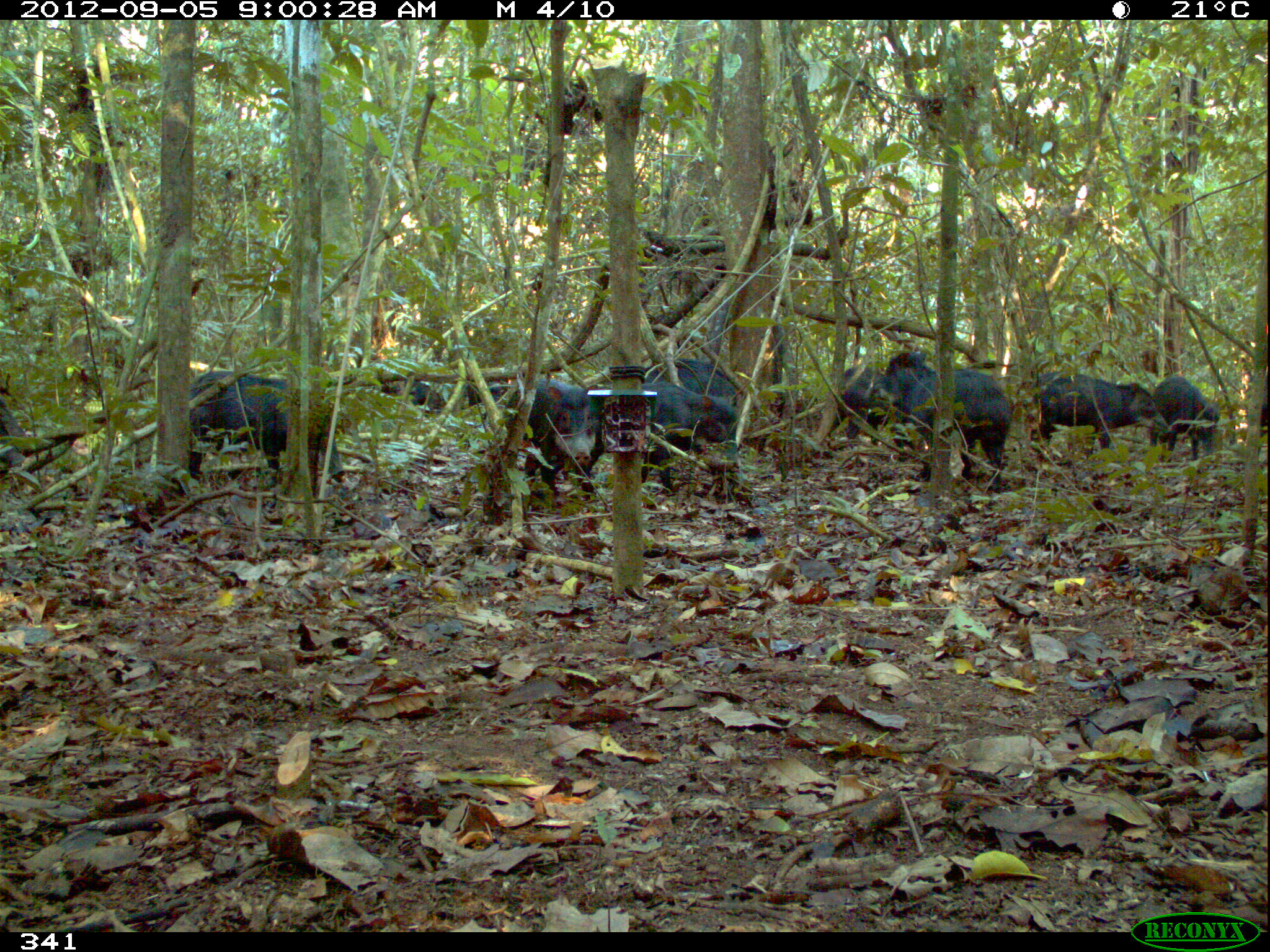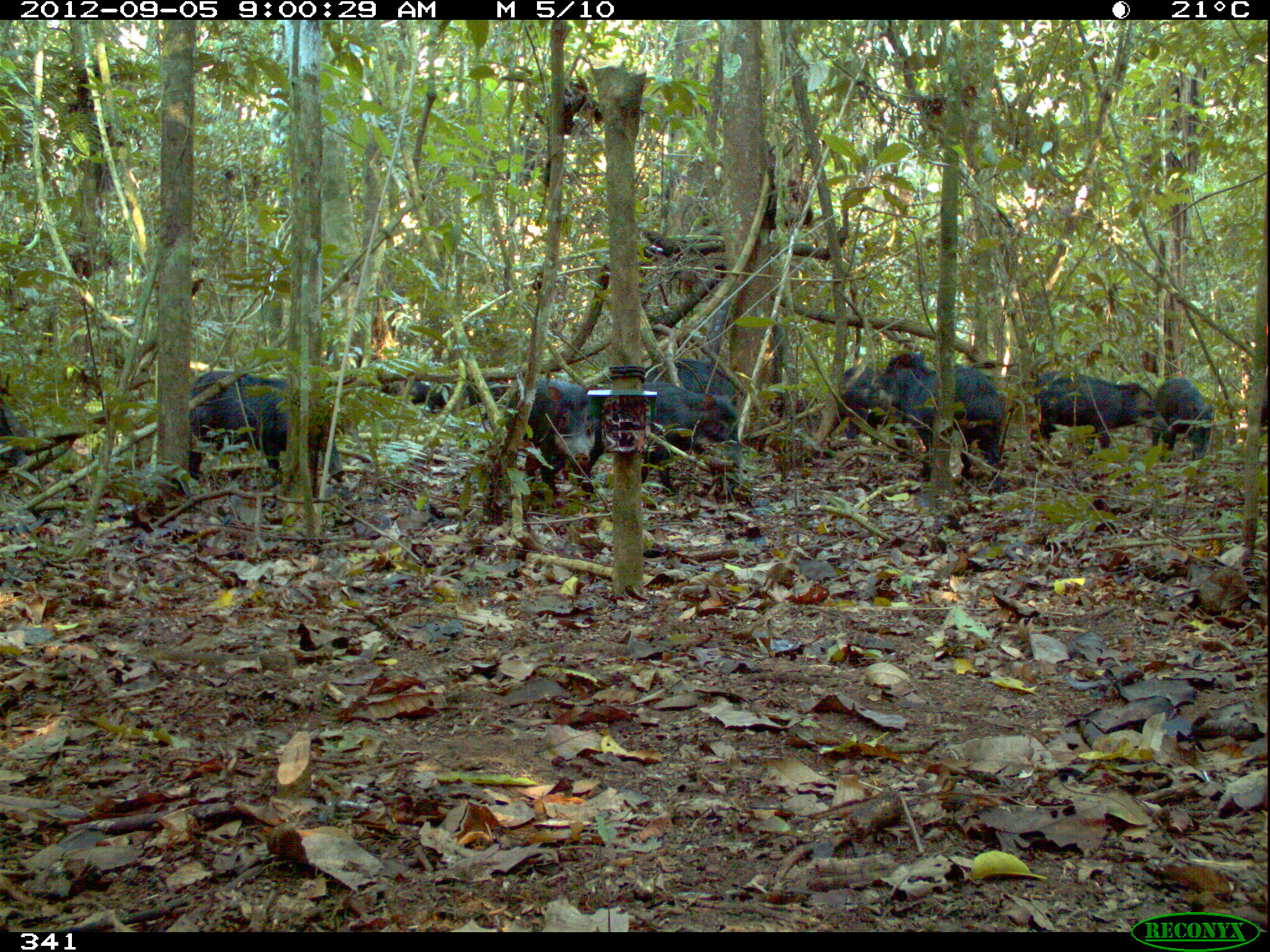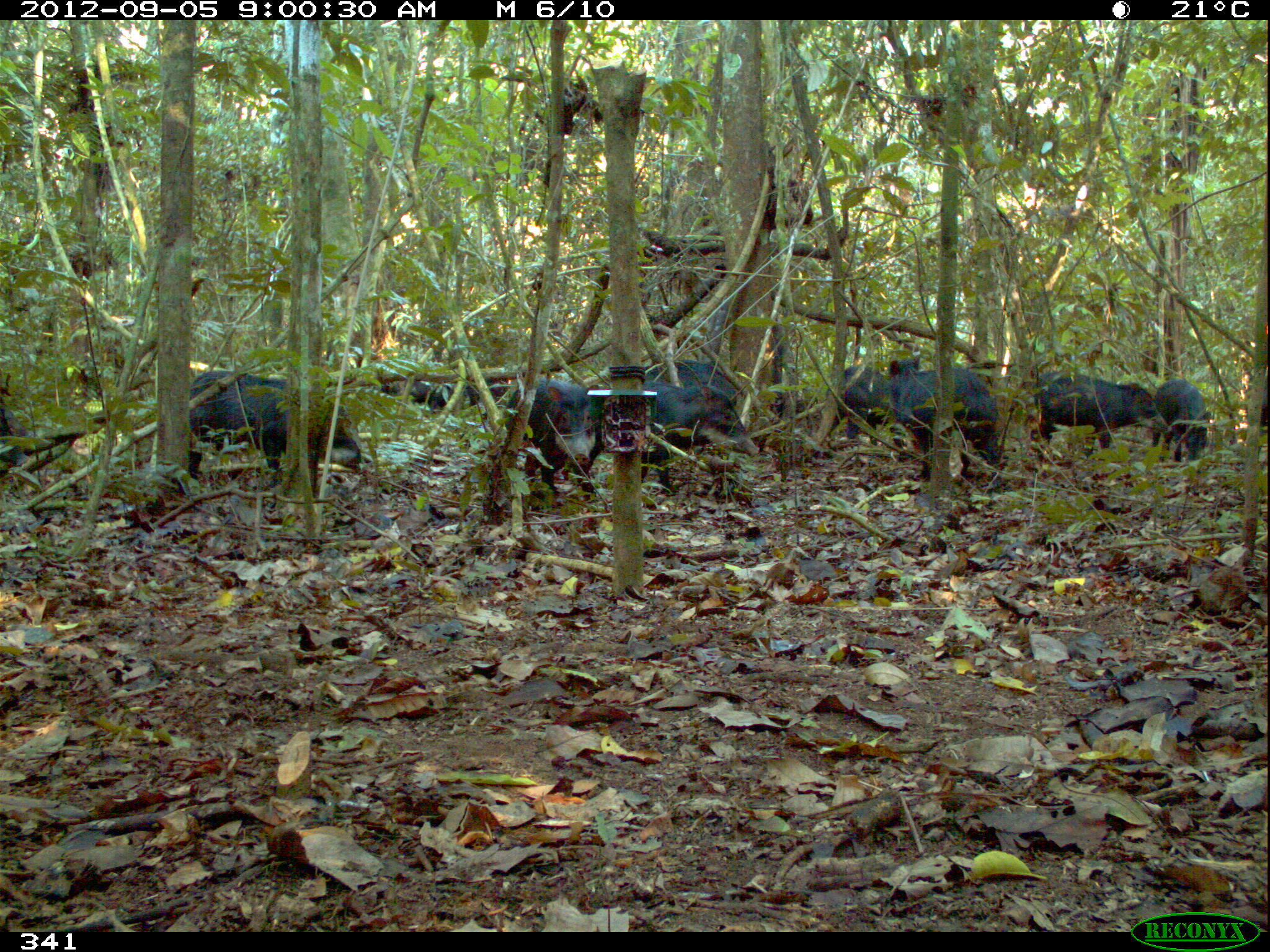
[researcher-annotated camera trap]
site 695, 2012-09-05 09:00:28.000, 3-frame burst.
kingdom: Animalia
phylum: Chordata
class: Mammalia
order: Artiodactyla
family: Tayassuidae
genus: Tayassu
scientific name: Tayassu pecari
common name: white-lipped peccary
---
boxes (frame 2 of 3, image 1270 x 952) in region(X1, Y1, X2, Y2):
tayassu pecari: region(574, 382, 741, 499); region(188, 370, 344, 482); region(881, 350, 1004, 482); region(1030, 371, 1171, 460); region(504, 378, 602, 498); region(840, 364, 910, 462); region(1152, 377, 1212, 461); region(645, 357, 738, 407); region(388, 379, 446, 413); region(0, 408, 28, 468); region(1245, 375, 1266, 427); region(466, 381, 506, 406)